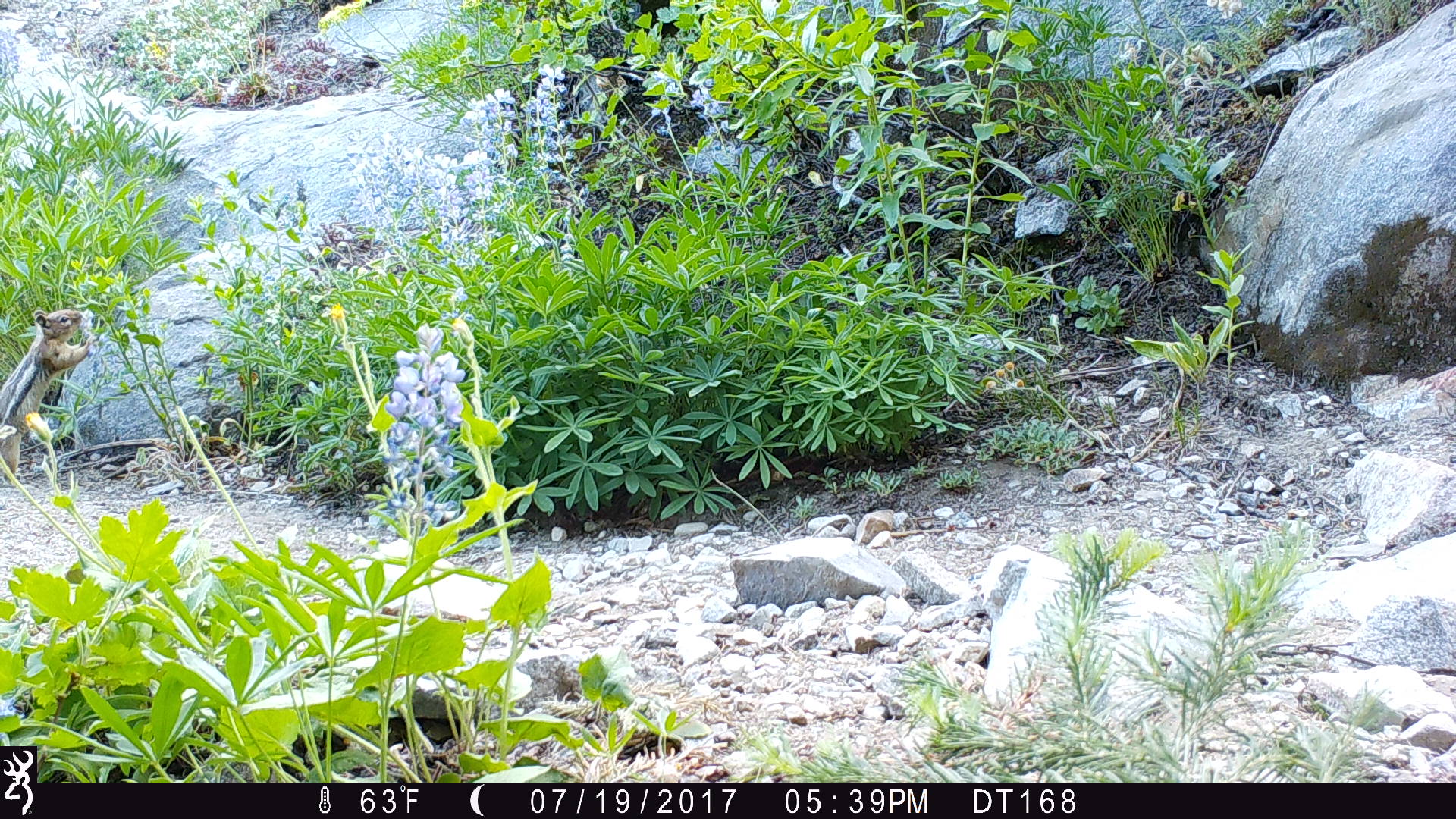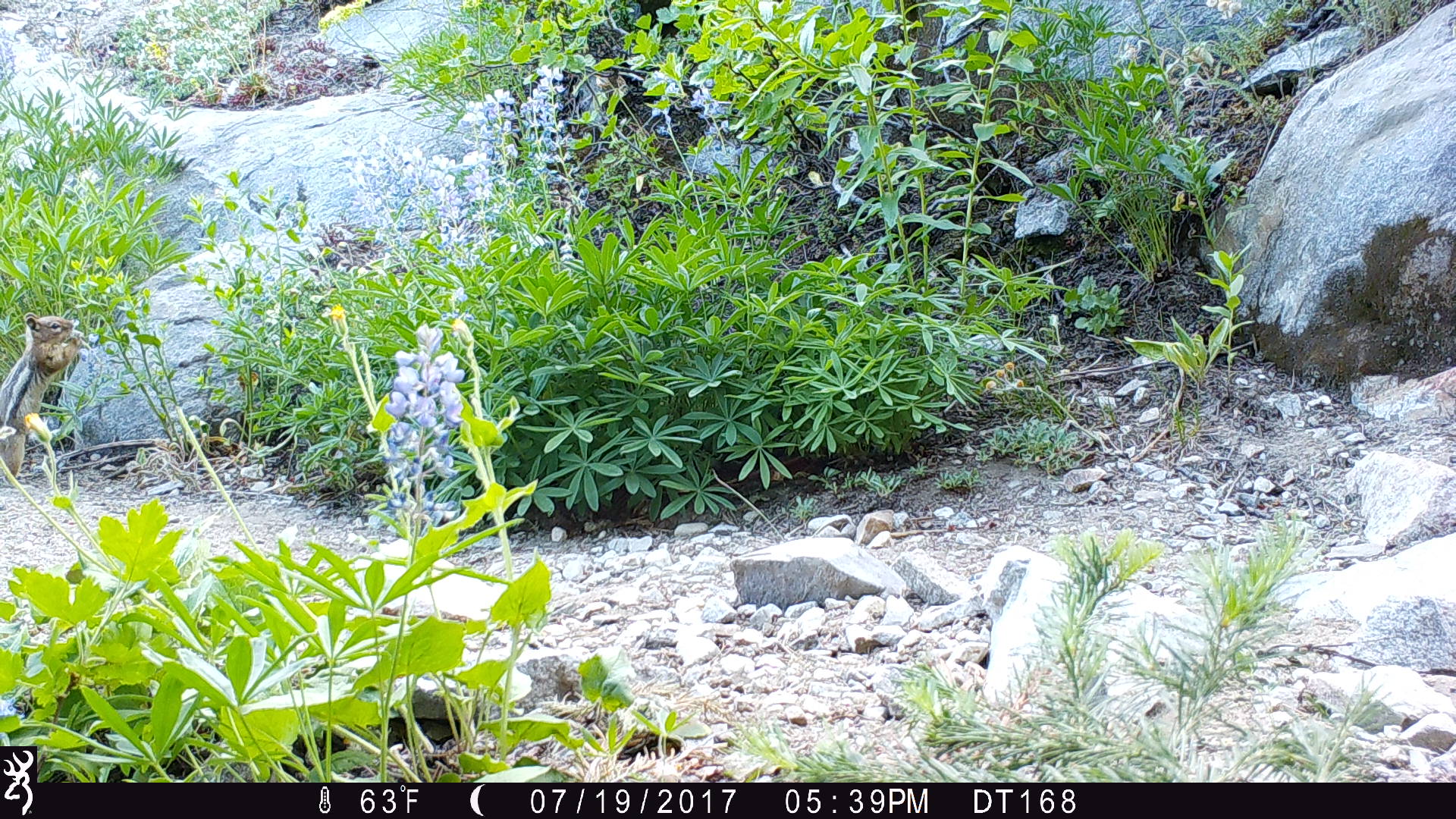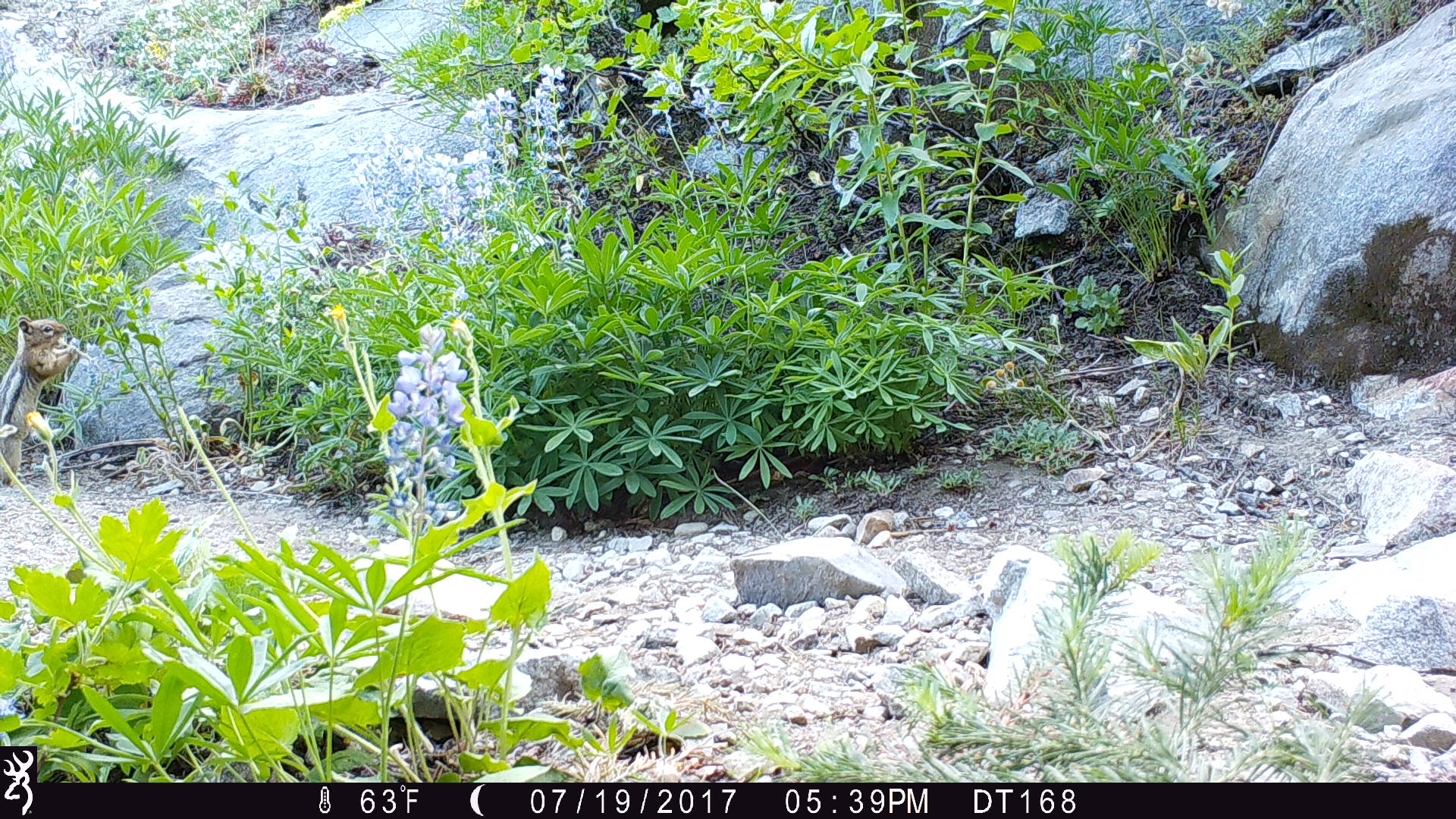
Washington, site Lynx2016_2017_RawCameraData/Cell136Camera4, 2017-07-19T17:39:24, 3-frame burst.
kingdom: Animalia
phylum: Chordata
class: Mammalia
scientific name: Mammalia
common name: small mammal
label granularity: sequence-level